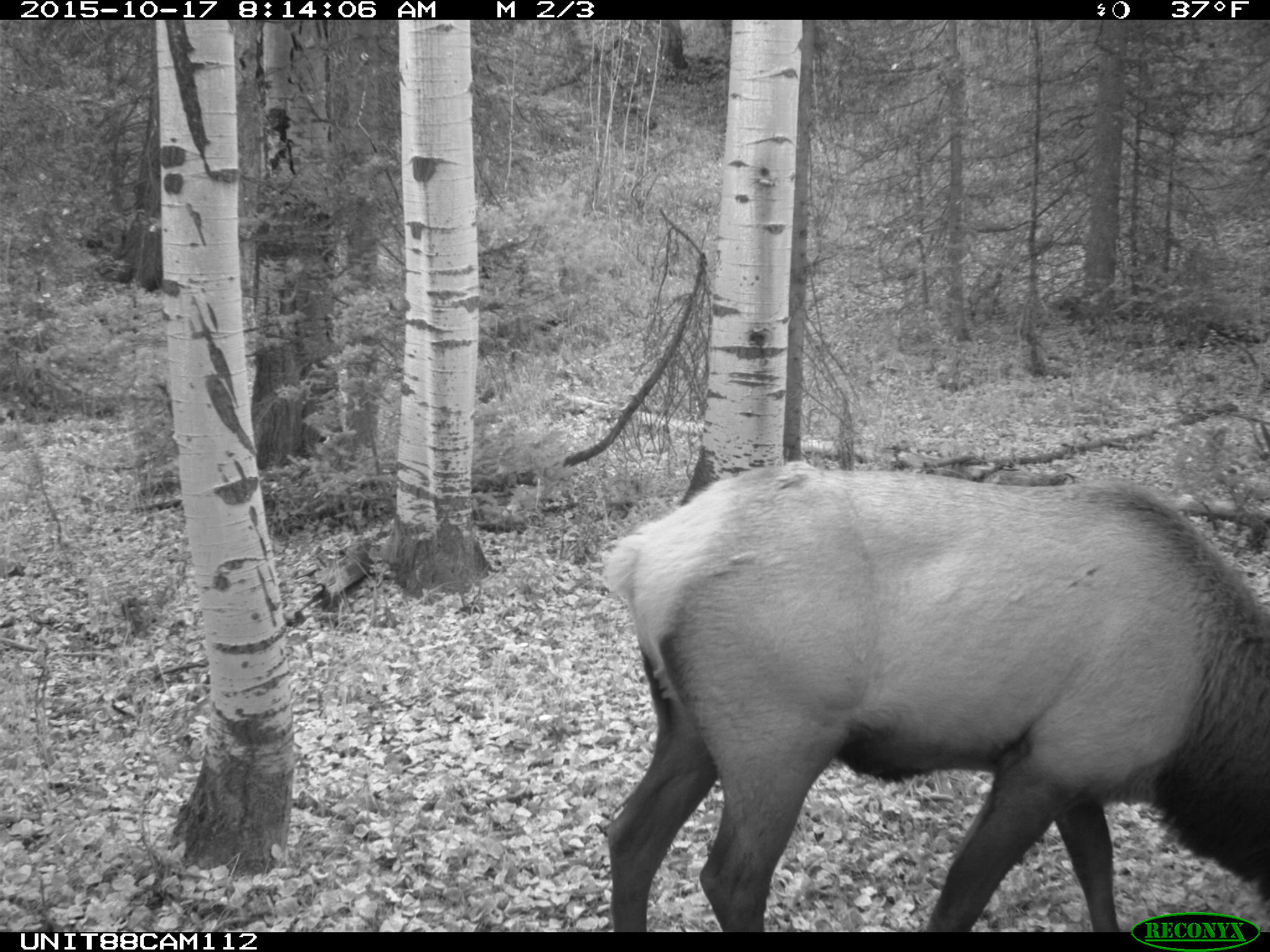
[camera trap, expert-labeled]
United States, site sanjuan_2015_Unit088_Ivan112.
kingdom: Animalia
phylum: Chordata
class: Mammalia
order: Artiodactyla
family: Cervidae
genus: Cervus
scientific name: Cervus elaphus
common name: red deer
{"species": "Cervus elaphus (red deer)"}